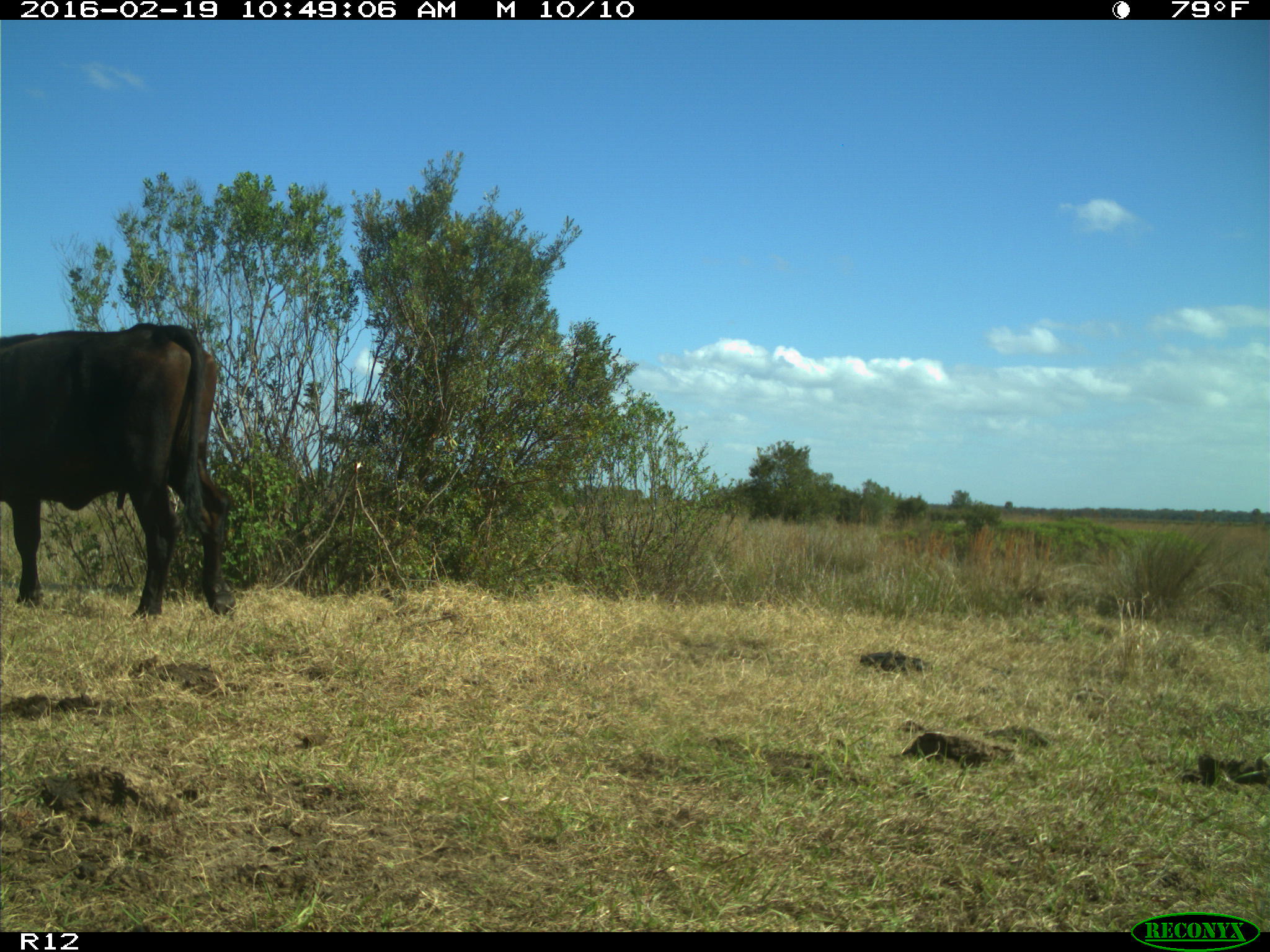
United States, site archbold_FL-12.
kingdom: Animalia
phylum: Chordata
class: Mammalia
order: Artiodactyla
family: Bovidae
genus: Bos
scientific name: Bos taurus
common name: domestic cow